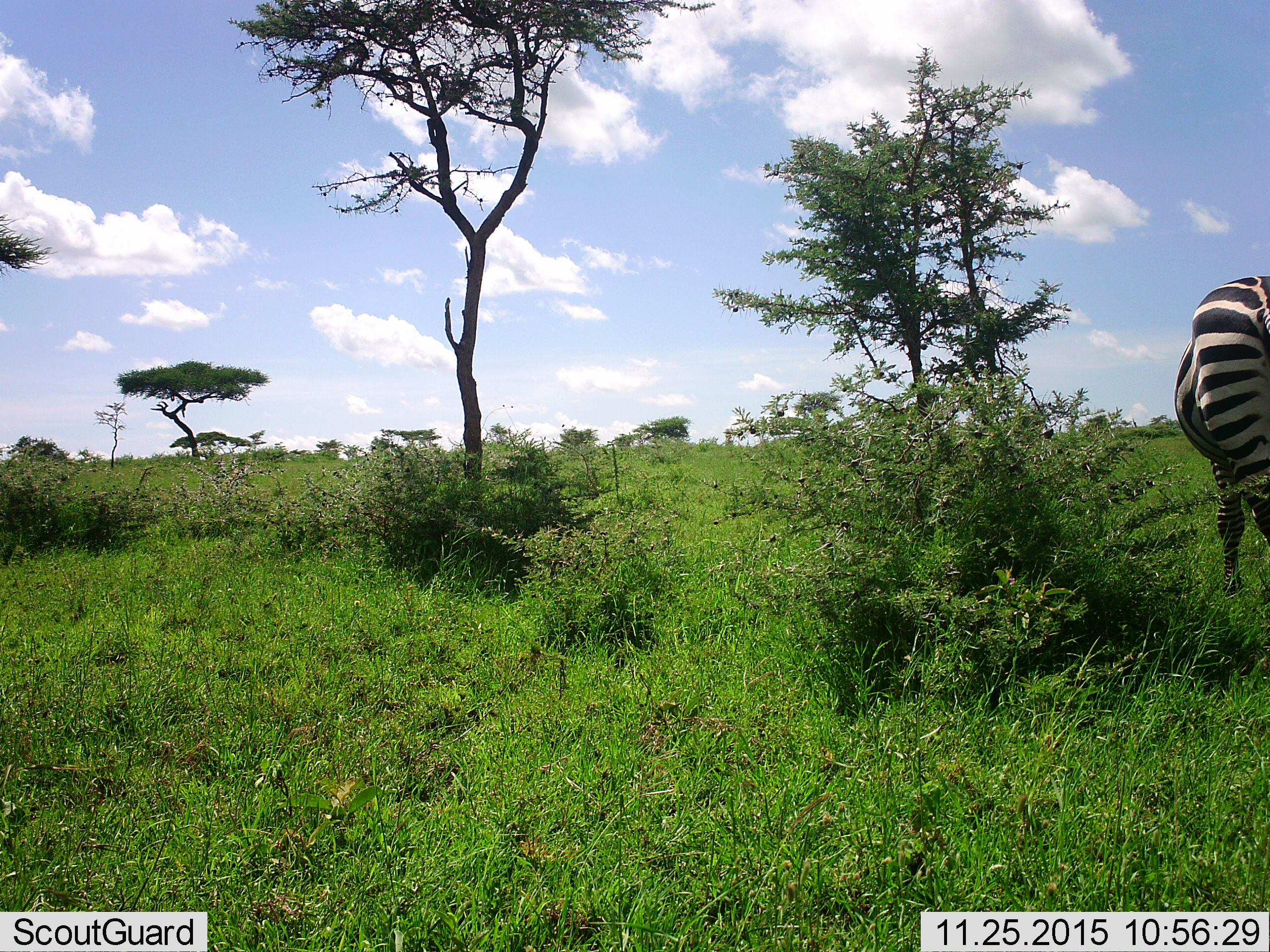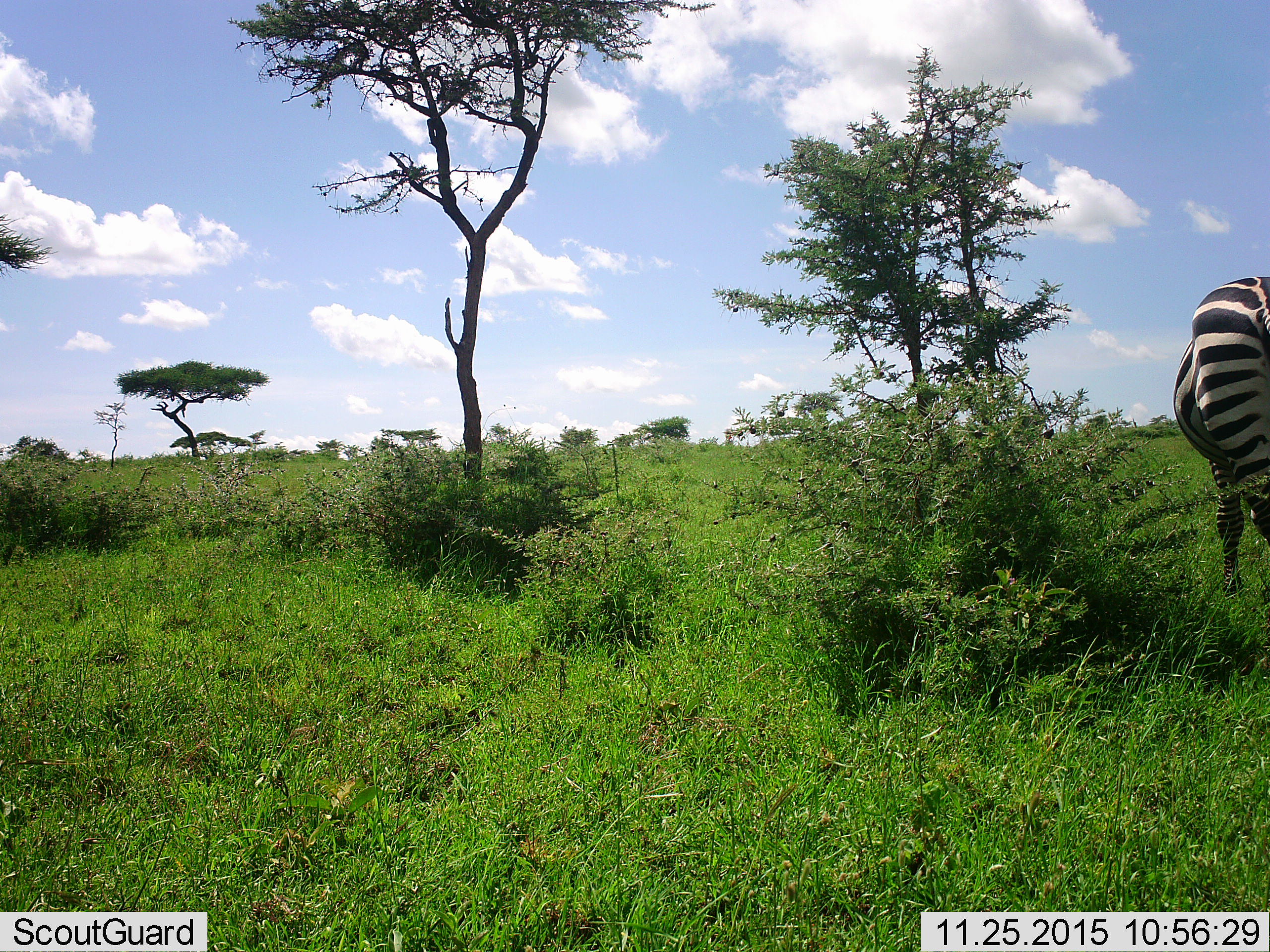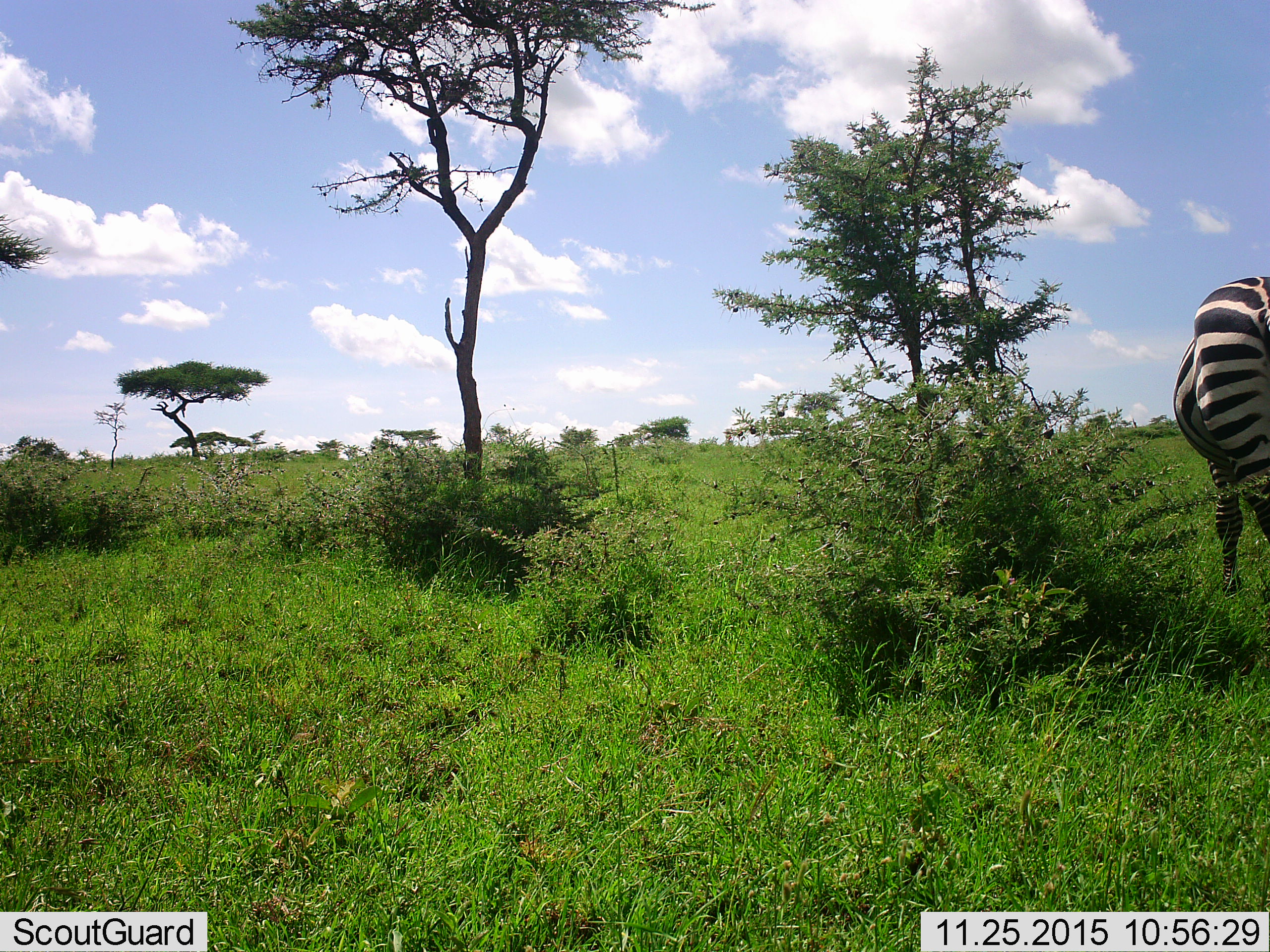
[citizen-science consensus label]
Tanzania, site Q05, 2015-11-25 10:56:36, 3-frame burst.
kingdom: Animalia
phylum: Chordata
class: Mammalia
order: Perissodactyla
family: Equidae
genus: Equus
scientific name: Equus quagga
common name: plains zebra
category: zebra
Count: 1.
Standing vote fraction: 80%.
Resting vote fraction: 0%.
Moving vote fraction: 0%.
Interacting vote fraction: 0%.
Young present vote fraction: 0%.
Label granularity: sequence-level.